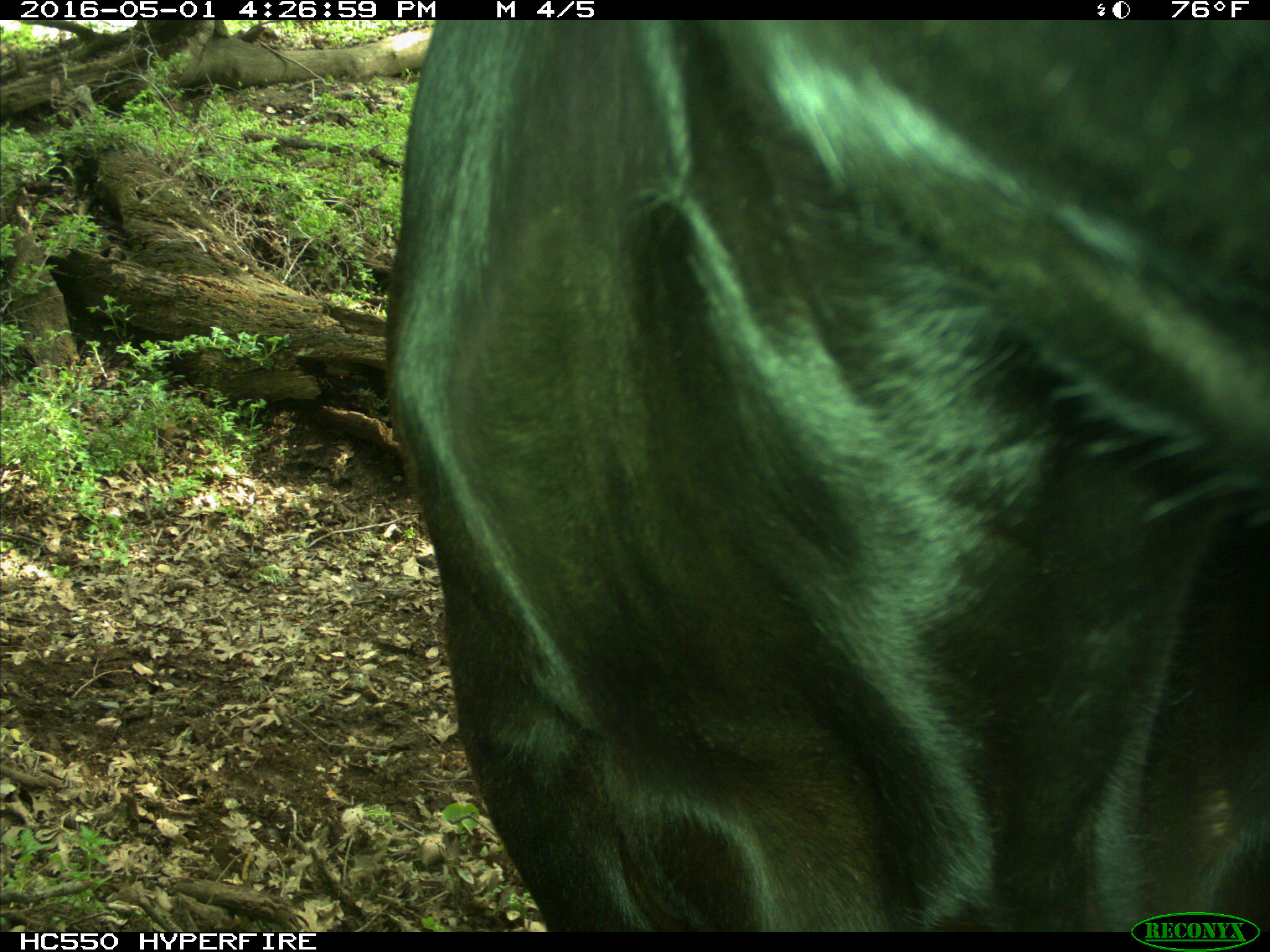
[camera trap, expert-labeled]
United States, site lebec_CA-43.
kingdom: Animalia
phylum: Chordata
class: Mammalia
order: Artiodactyla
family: Bovidae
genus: Bos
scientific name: Bos taurus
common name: domestic cow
Bos taurus (domestic cow).